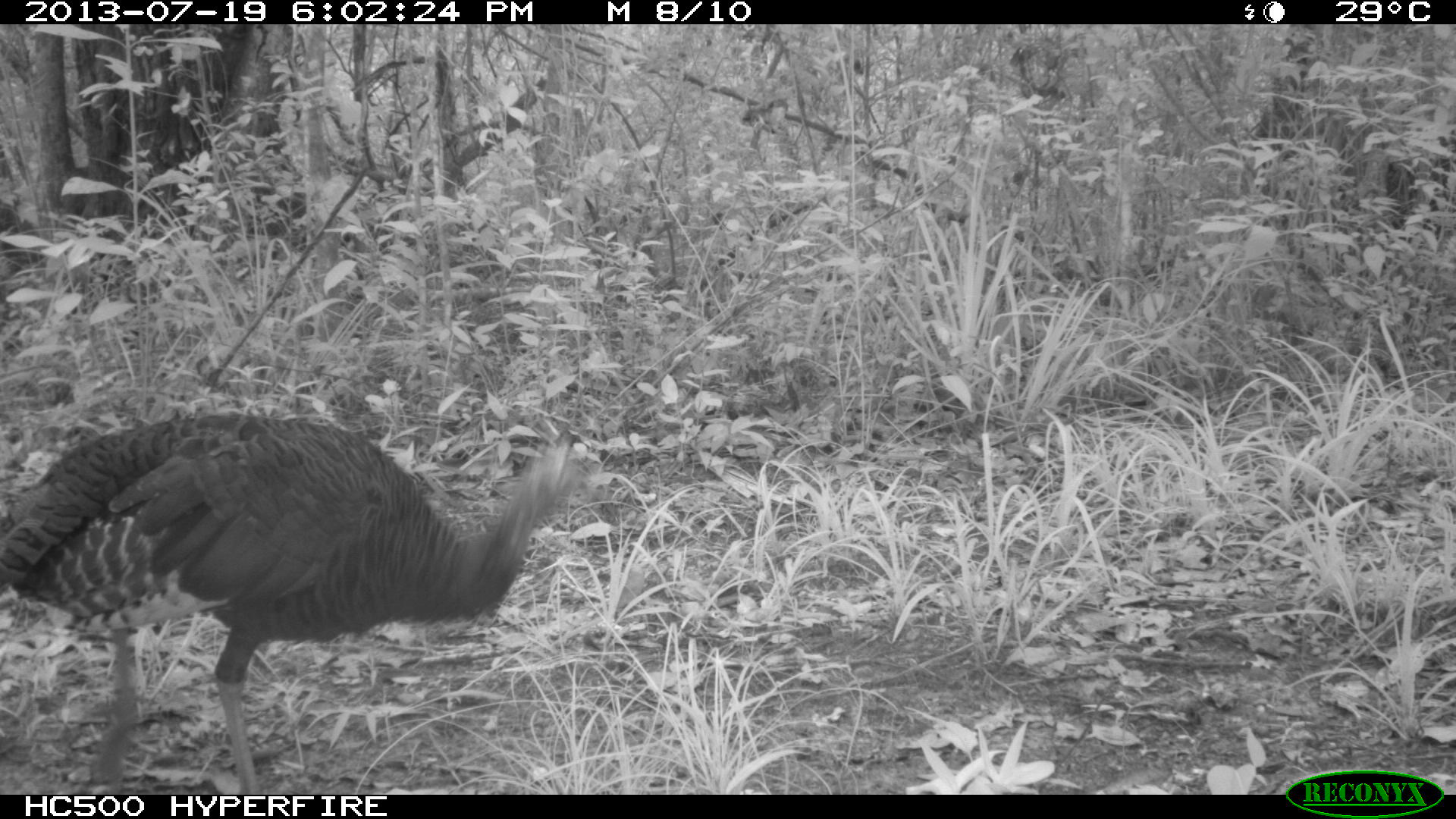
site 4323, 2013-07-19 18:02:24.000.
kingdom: Animalia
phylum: Chordata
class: Aves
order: Galliformes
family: Phasianidae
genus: Meleagris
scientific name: Meleagris ocellata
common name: ocellated turkey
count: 1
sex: female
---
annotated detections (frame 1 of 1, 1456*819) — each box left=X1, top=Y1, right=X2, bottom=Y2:
meleagris ocellata: left=1, top=407, right=597, bottom=792